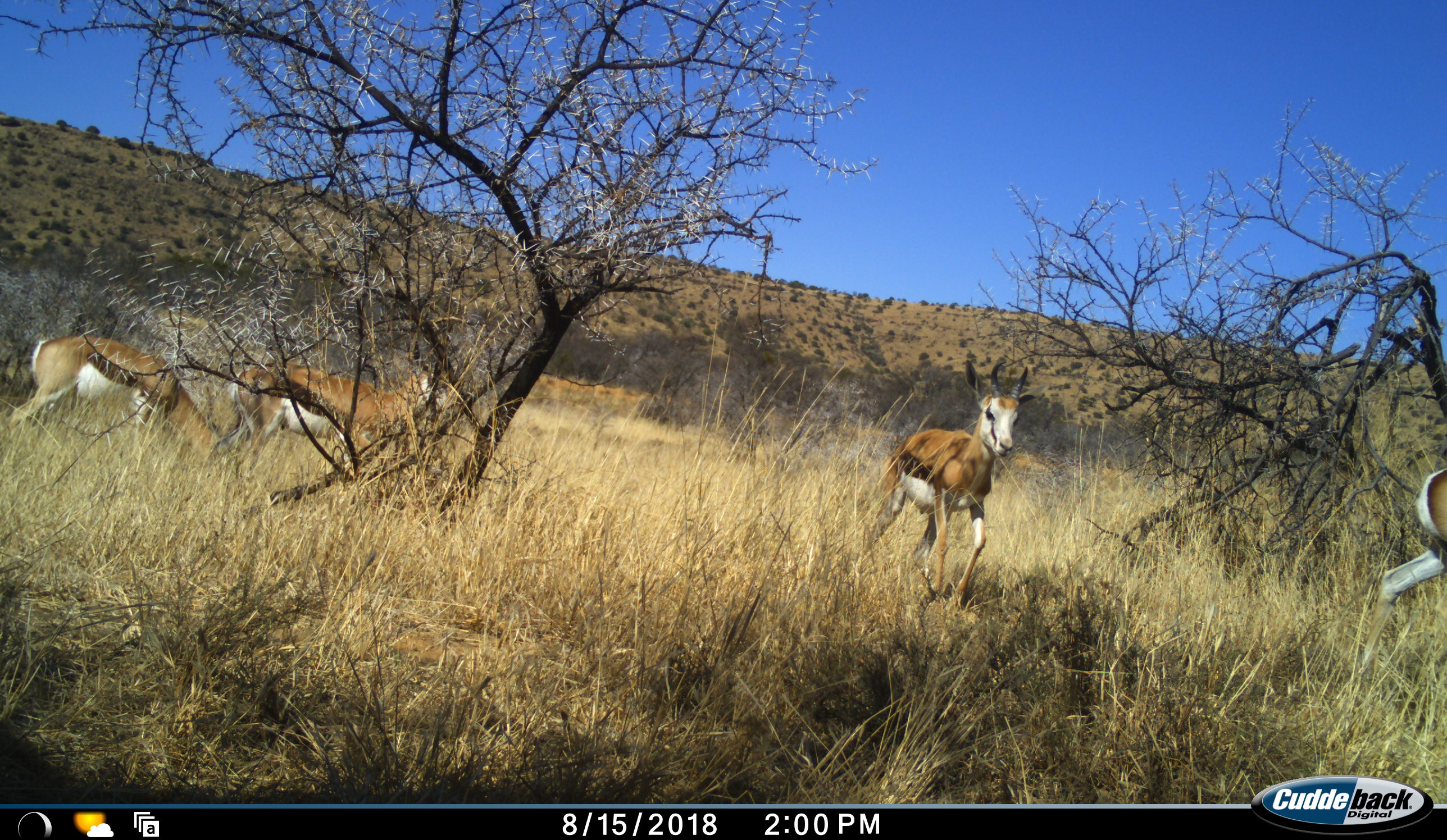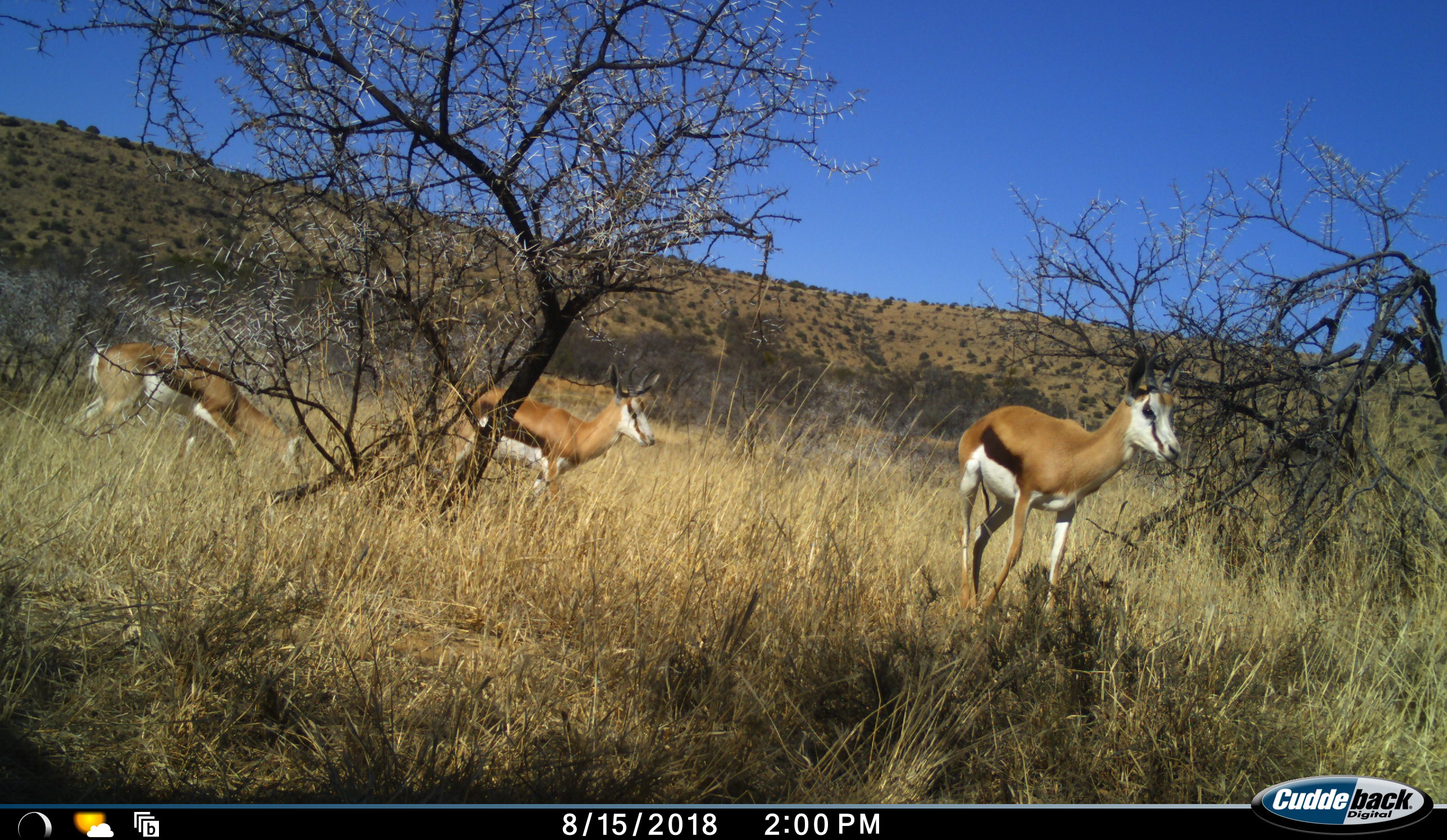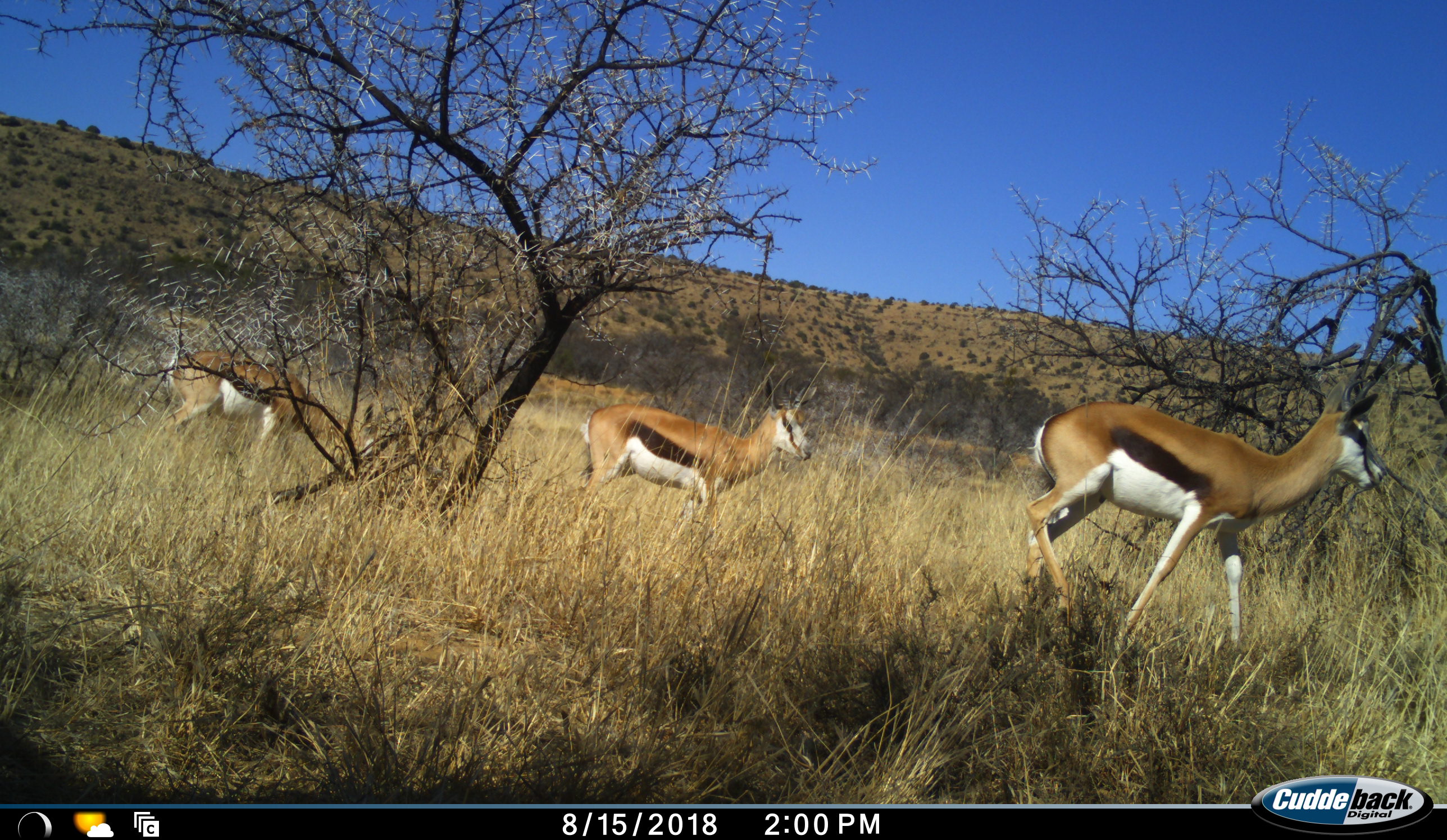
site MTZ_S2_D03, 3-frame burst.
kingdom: Animalia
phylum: Chordata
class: Mammalia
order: Artiodactyla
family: Bovidae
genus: Antidorcas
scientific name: Antidorcas marsupialis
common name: springbok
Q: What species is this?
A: Springbok (Antidorcas marsupialis).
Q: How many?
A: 4.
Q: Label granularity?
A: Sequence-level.